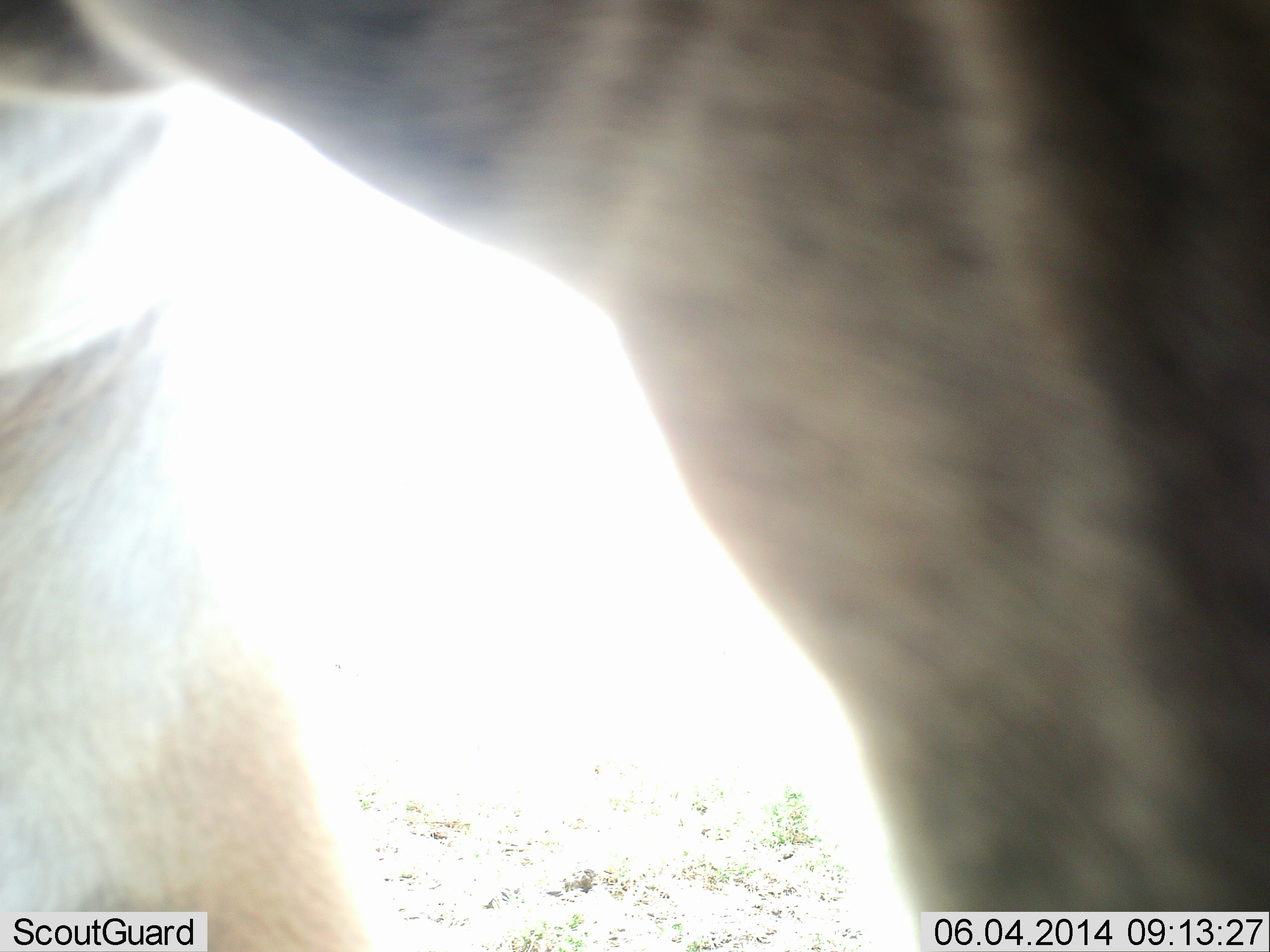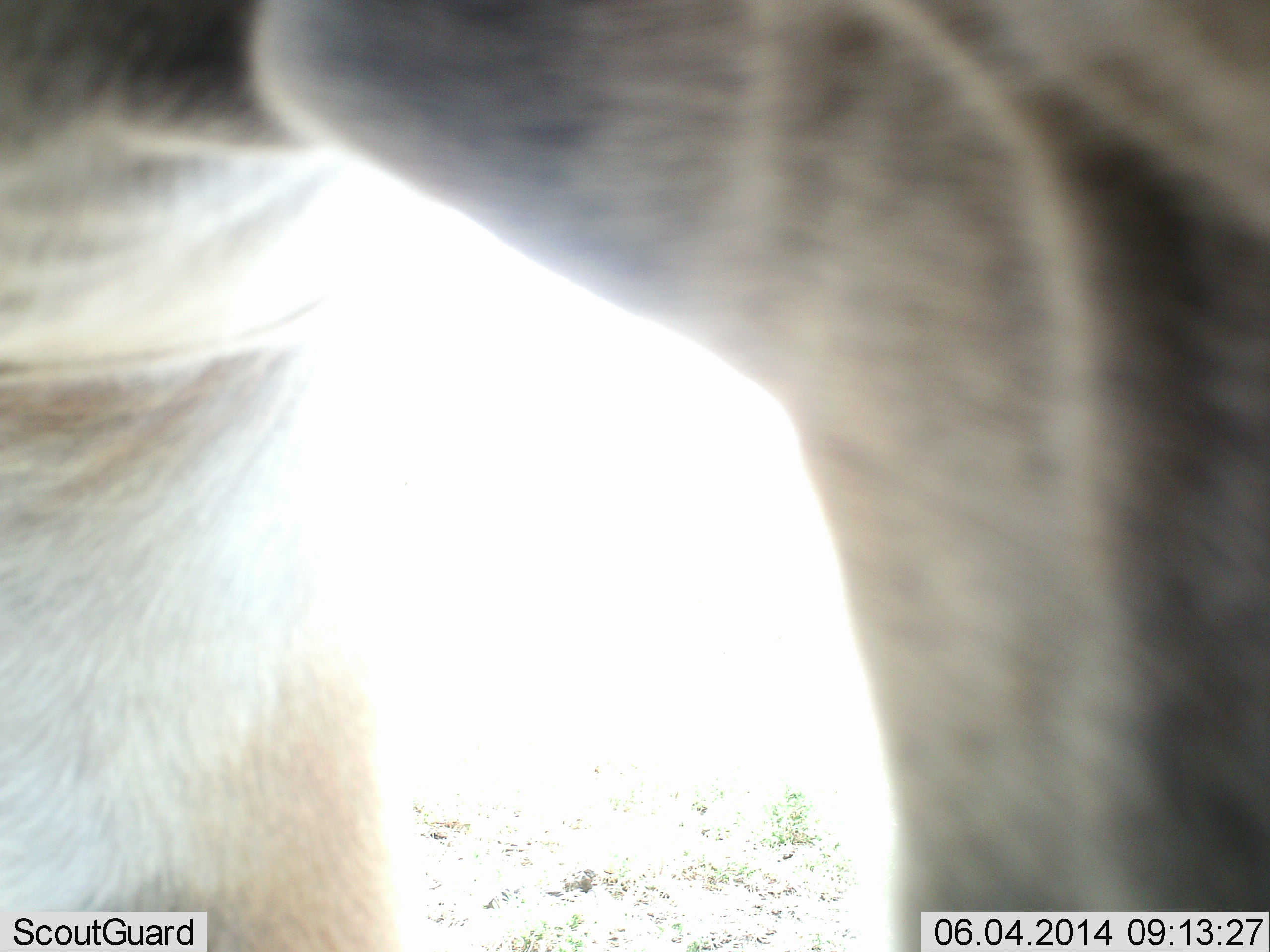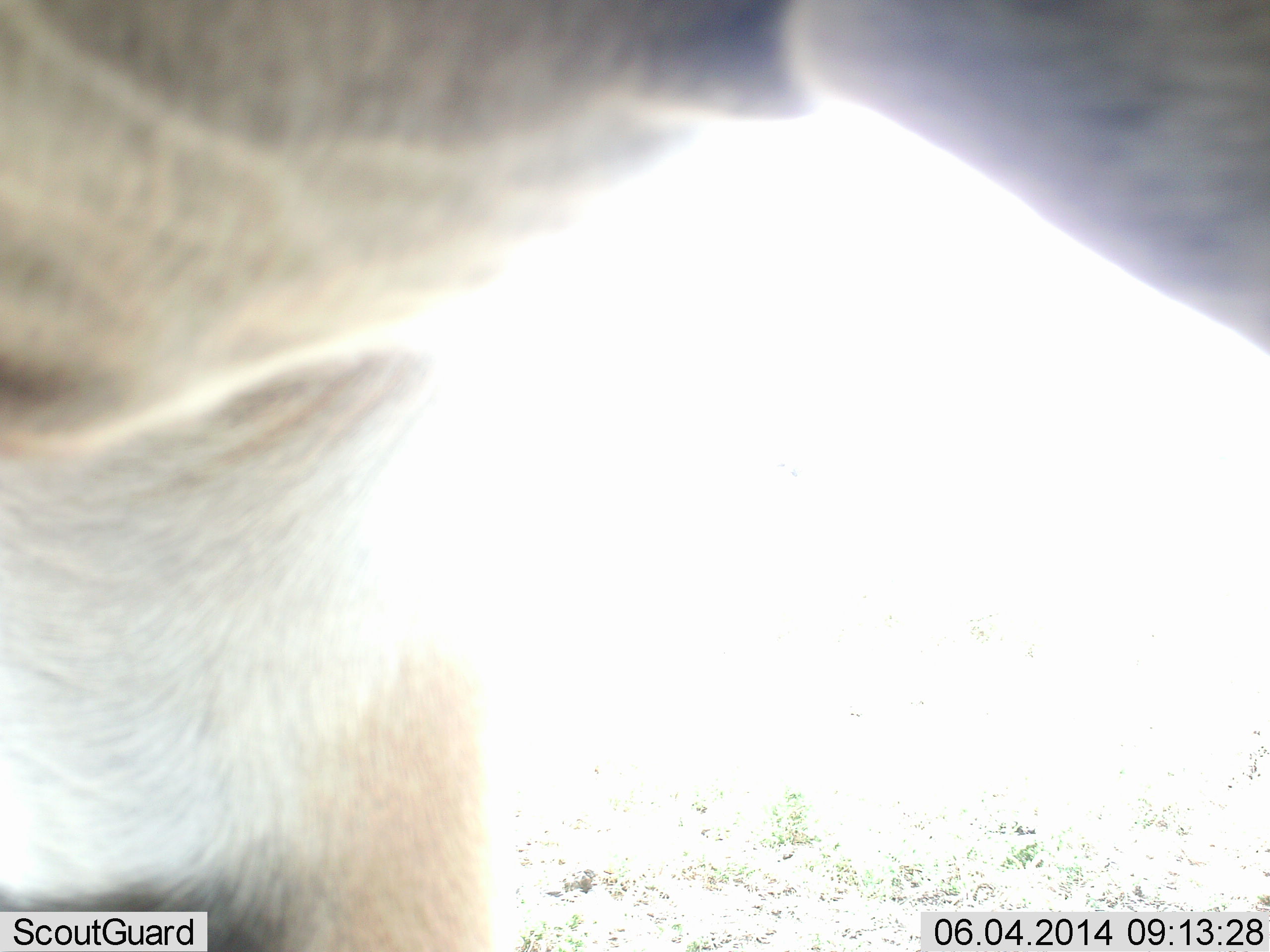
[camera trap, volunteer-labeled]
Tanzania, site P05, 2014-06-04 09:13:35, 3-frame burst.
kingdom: Animalia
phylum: Chordata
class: Mammalia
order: Artiodactyla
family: Bovidae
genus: Connochaetes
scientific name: Connochaetes taurinus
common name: blue wildebeest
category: wildebeest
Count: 1.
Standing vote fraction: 70%.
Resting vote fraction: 10%.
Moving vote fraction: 40%.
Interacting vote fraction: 0%.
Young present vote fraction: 0%.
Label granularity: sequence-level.